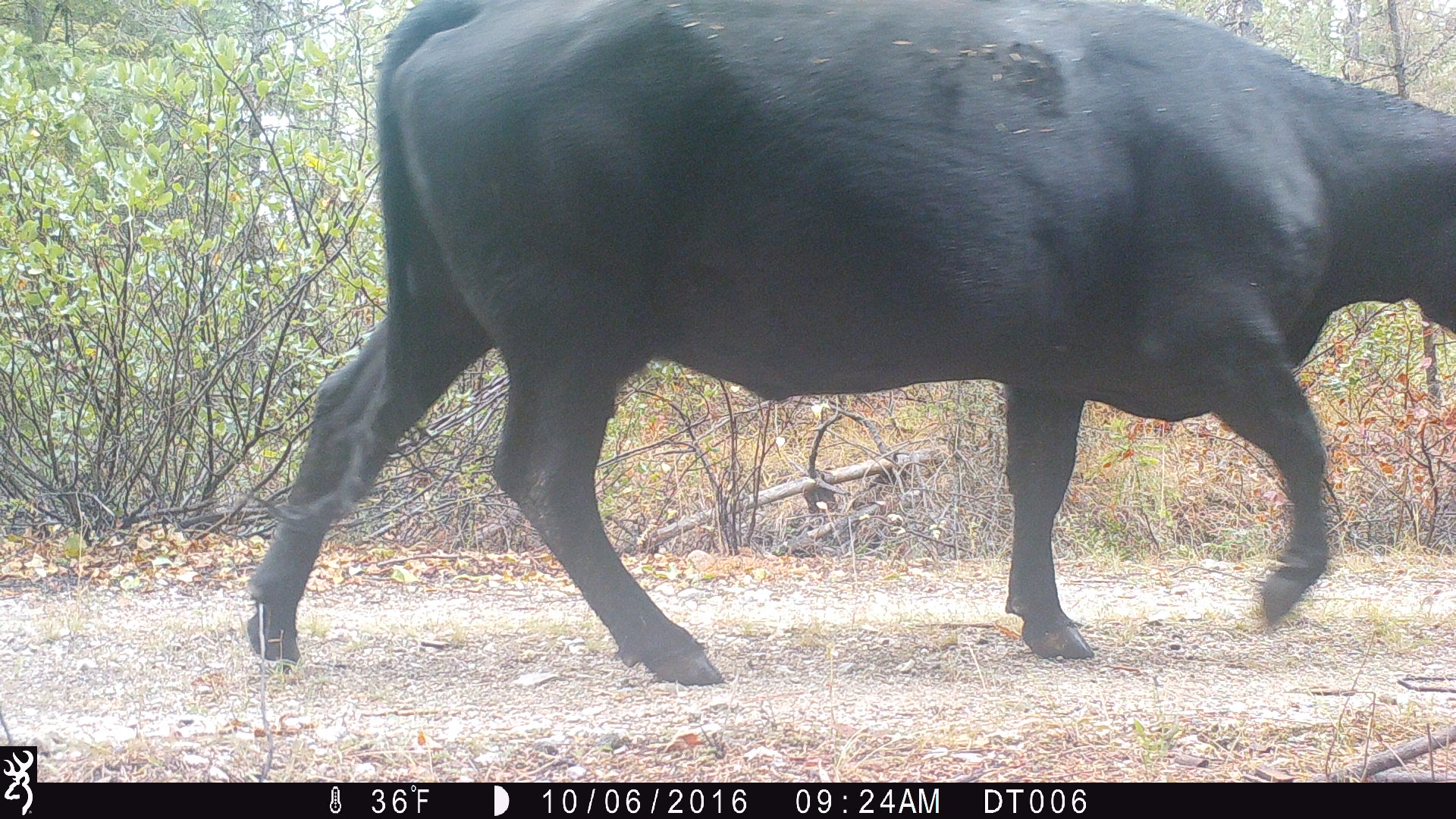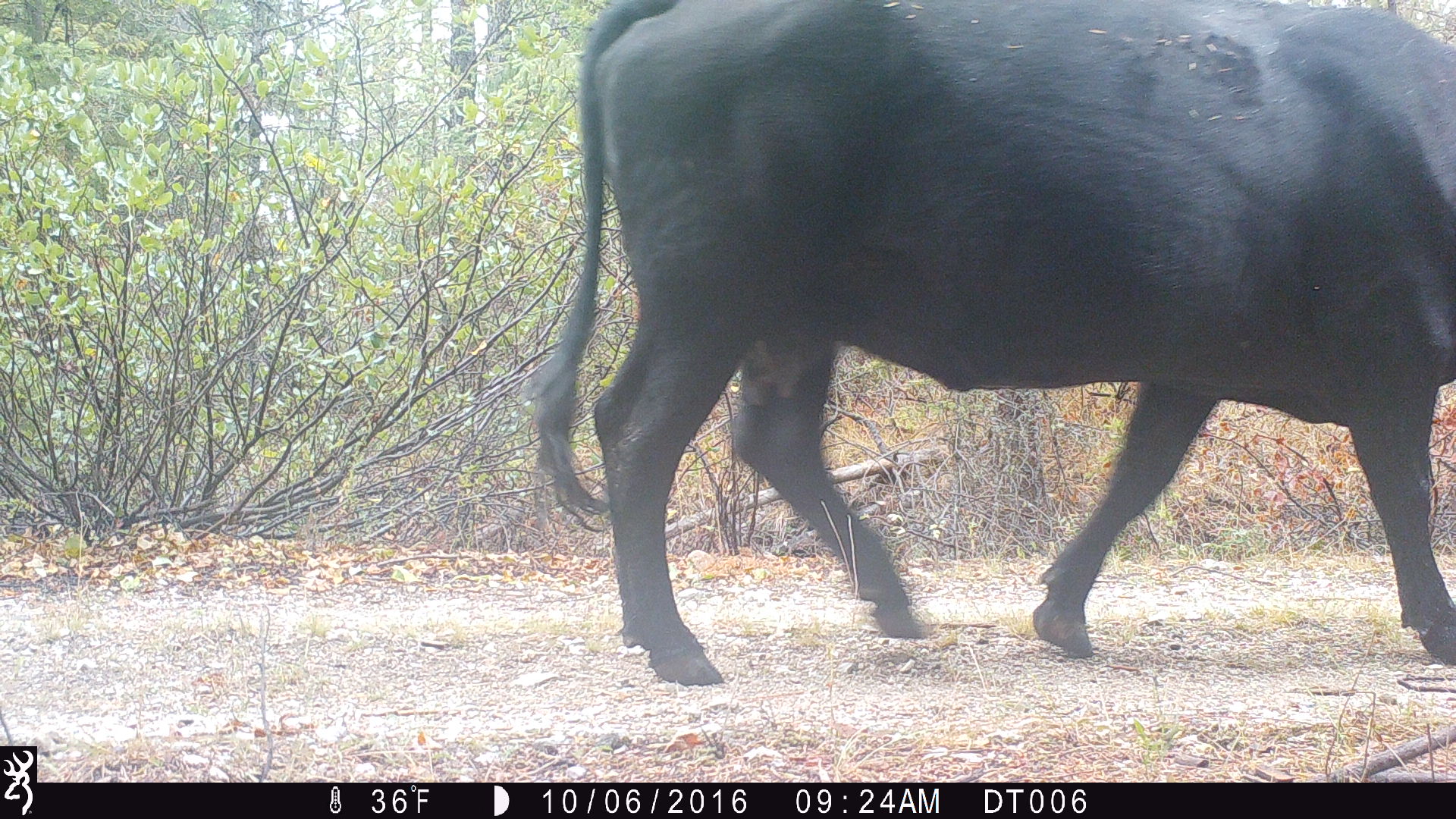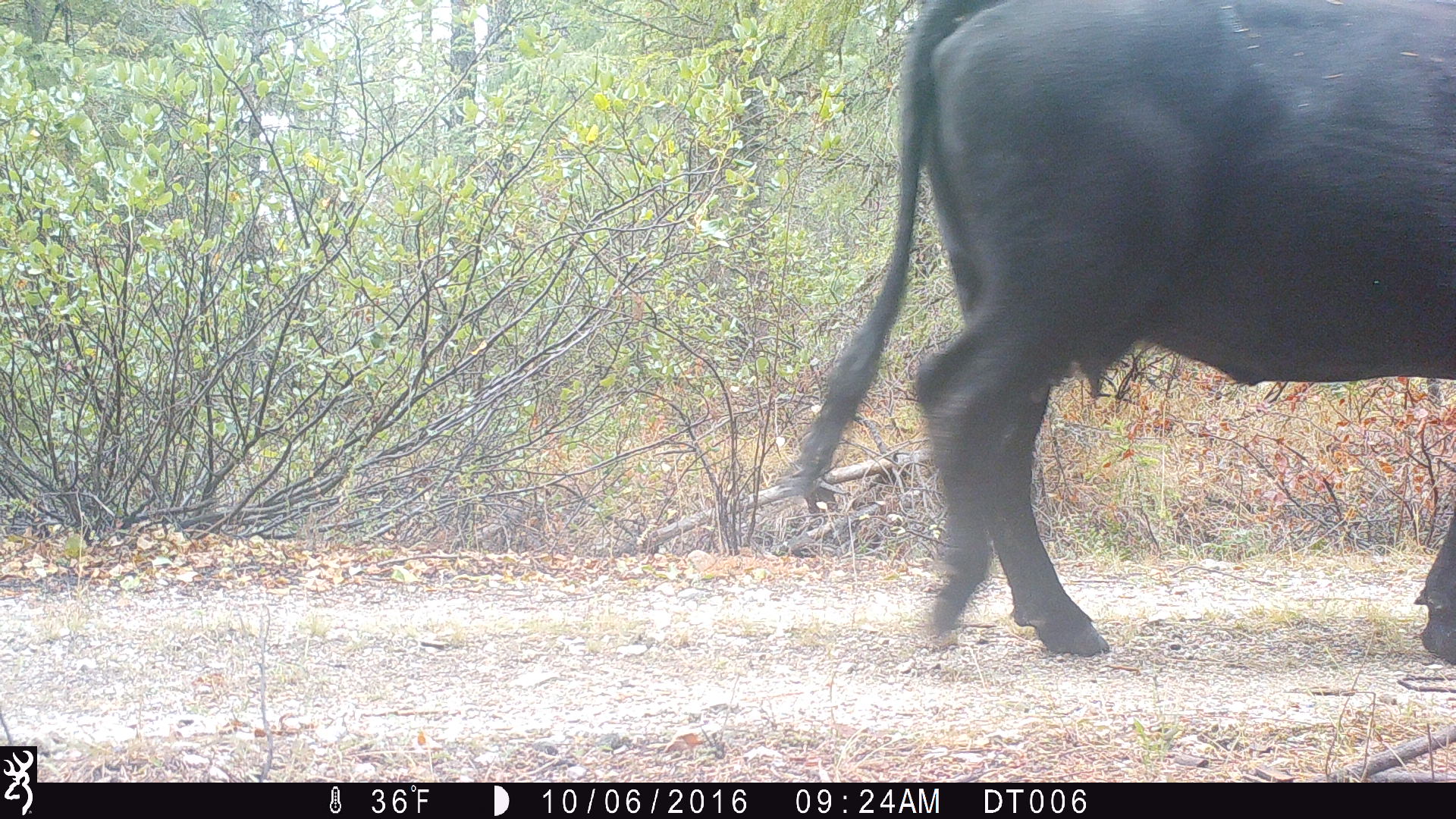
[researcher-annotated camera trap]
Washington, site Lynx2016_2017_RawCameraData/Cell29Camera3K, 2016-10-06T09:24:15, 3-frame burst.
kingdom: Animalia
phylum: Chordata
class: Mammalia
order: Artiodactyla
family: Bovidae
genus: Bos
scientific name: Bos taurus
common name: domestic cattle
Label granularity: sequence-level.